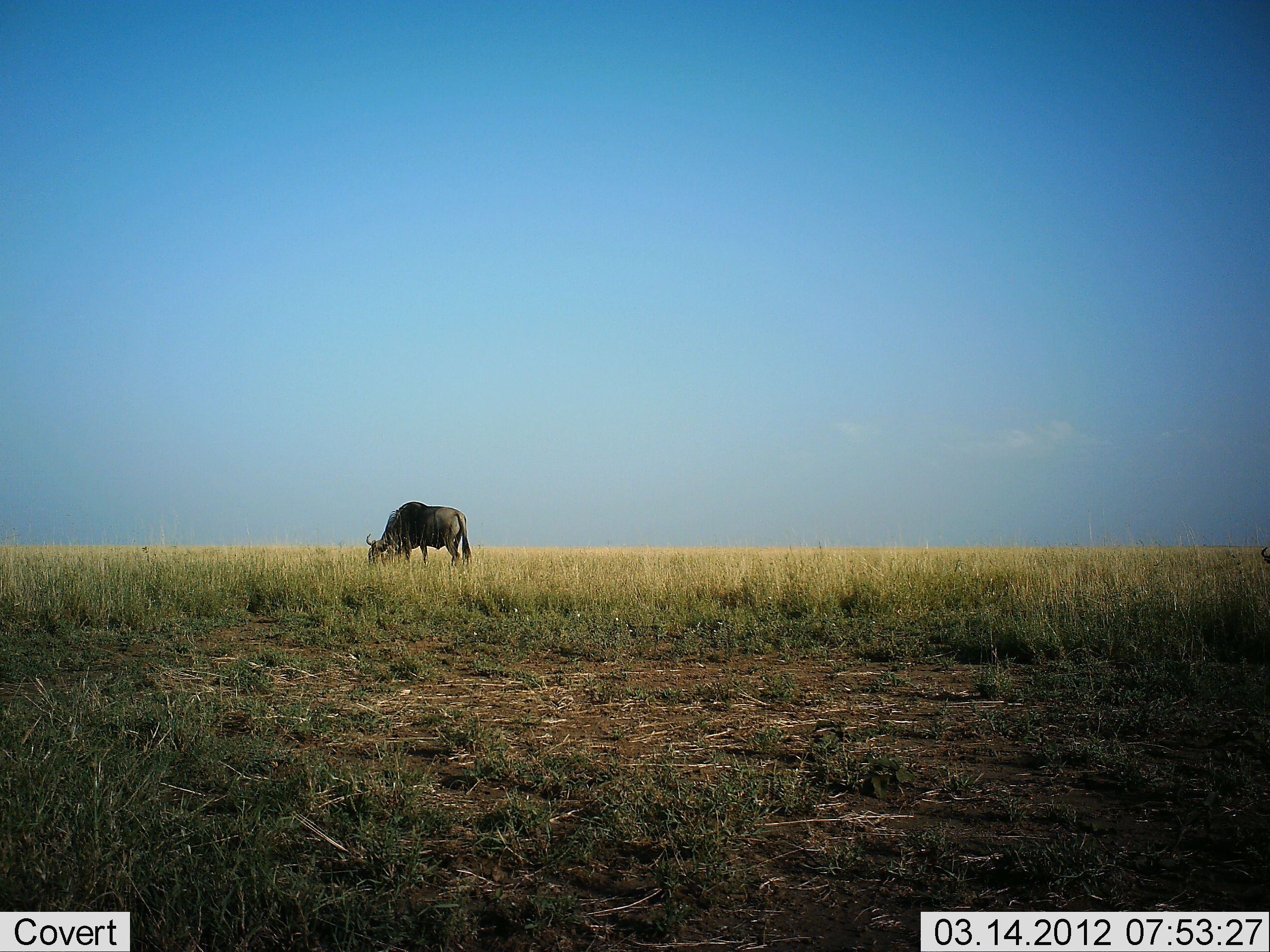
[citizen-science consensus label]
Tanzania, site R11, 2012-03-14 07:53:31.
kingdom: Animalia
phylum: Chordata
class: Mammalia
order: Artiodactyla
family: Bovidae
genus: Connochaetes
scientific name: Connochaetes taurinus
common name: blue wildebeest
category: wildebeest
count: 1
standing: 40%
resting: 0%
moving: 0%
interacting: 0%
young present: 0%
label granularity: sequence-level